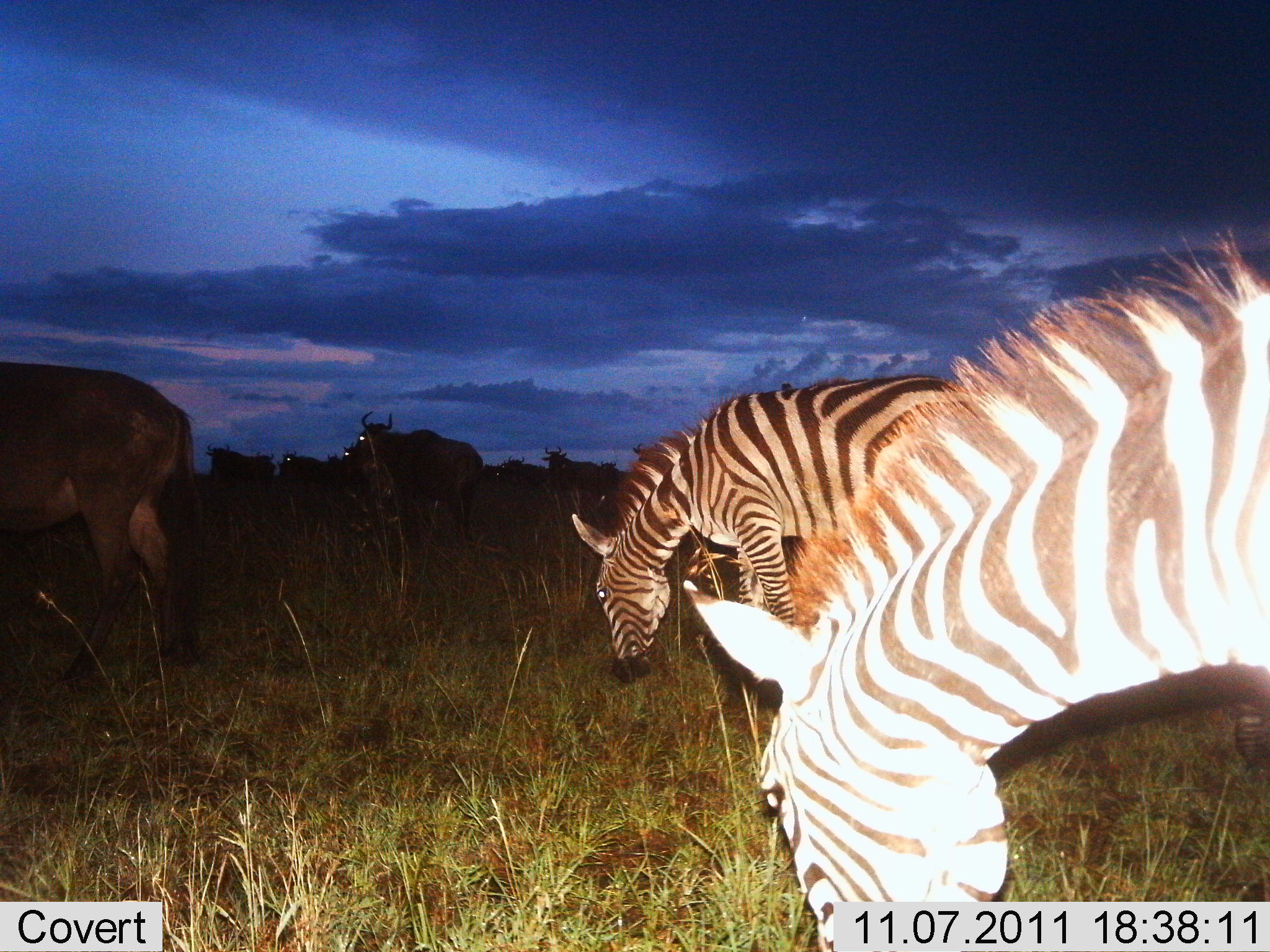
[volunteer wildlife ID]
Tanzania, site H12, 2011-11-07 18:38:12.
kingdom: Animalia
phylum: Chordata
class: Mammalia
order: Artiodactyla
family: Bovidae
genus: Connochaetes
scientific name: Connochaetes taurinus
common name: blue wildebeest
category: wildebeest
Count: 8.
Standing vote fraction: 85%.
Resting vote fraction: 0%.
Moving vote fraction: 15%.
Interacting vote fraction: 0%.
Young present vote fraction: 0%.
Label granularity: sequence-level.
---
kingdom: Animalia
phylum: Chordata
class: Mammalia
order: Perissodactyla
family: Equidae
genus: Equus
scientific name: Equus quagga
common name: plains zebra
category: zebra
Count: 2.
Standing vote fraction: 22%.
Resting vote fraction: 0%.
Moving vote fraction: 0%.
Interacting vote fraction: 0%.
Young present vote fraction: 0%.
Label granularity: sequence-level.